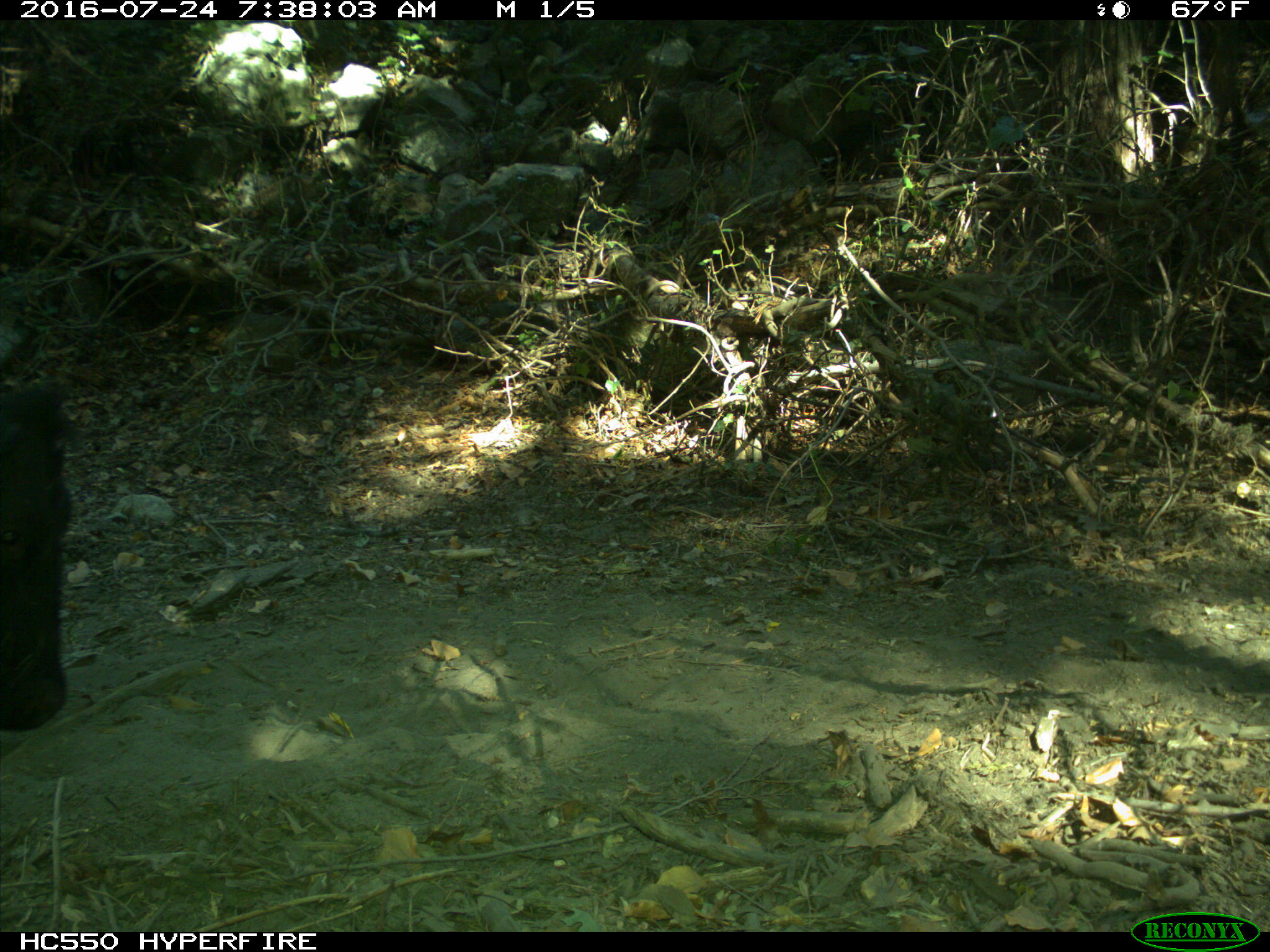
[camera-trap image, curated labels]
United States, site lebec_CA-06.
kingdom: Animalia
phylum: Chordata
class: Mammalia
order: Artiodactyla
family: Bovidae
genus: Bos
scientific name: Bos taurus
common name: domestic cow